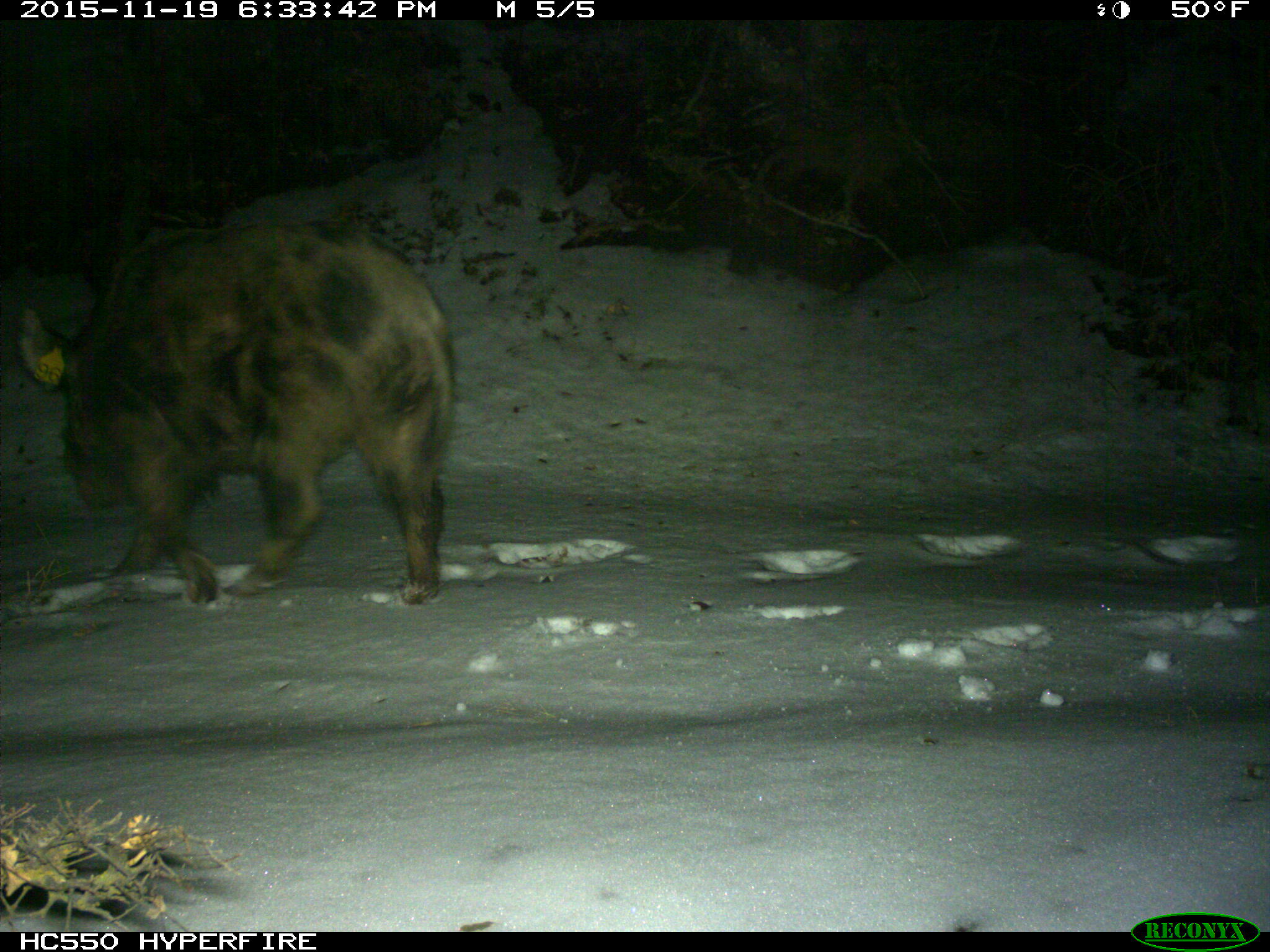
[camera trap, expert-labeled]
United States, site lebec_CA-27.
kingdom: Animalia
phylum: Chordata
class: Mammalia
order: Artiodactyla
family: Suidae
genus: Sus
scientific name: Sus scrofa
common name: wild boar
Sus scrofa (wild boar).